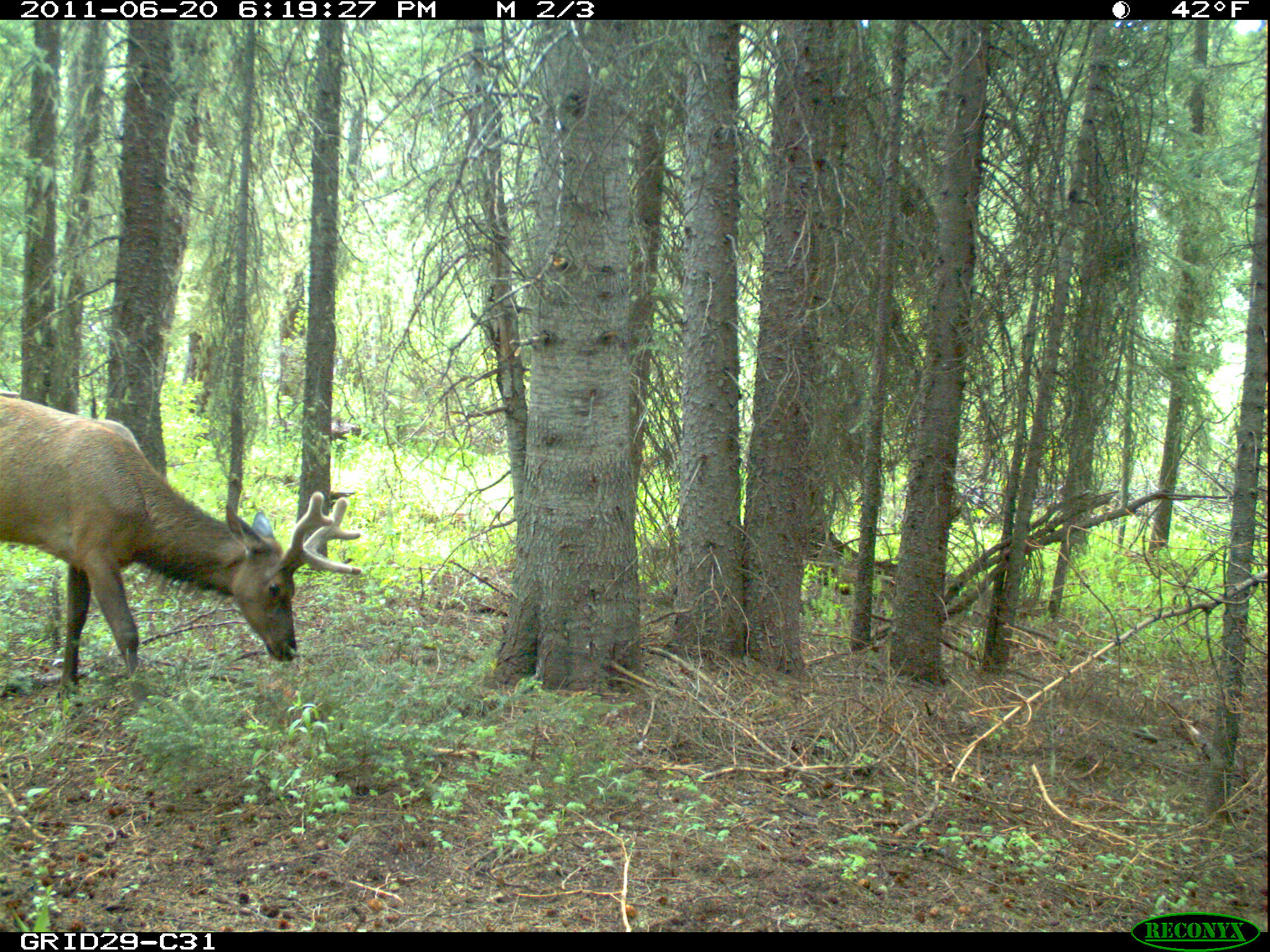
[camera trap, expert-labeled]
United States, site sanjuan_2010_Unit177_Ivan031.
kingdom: Animalia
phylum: Chordata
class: Mammalia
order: Artiodactyla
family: Cervidae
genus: Cervus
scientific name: Cervus elaphus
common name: red deer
Cervus elaphus (red deer).